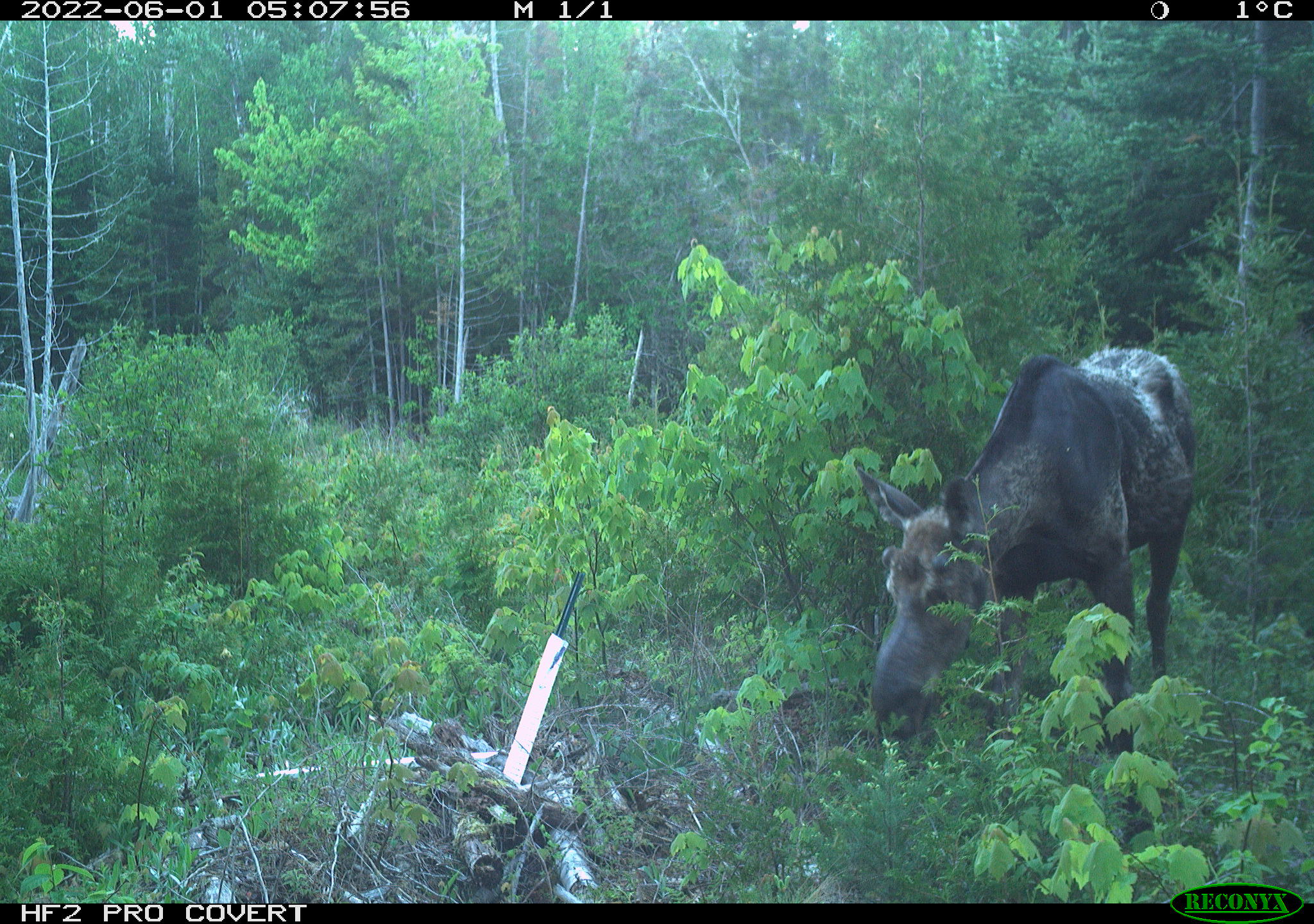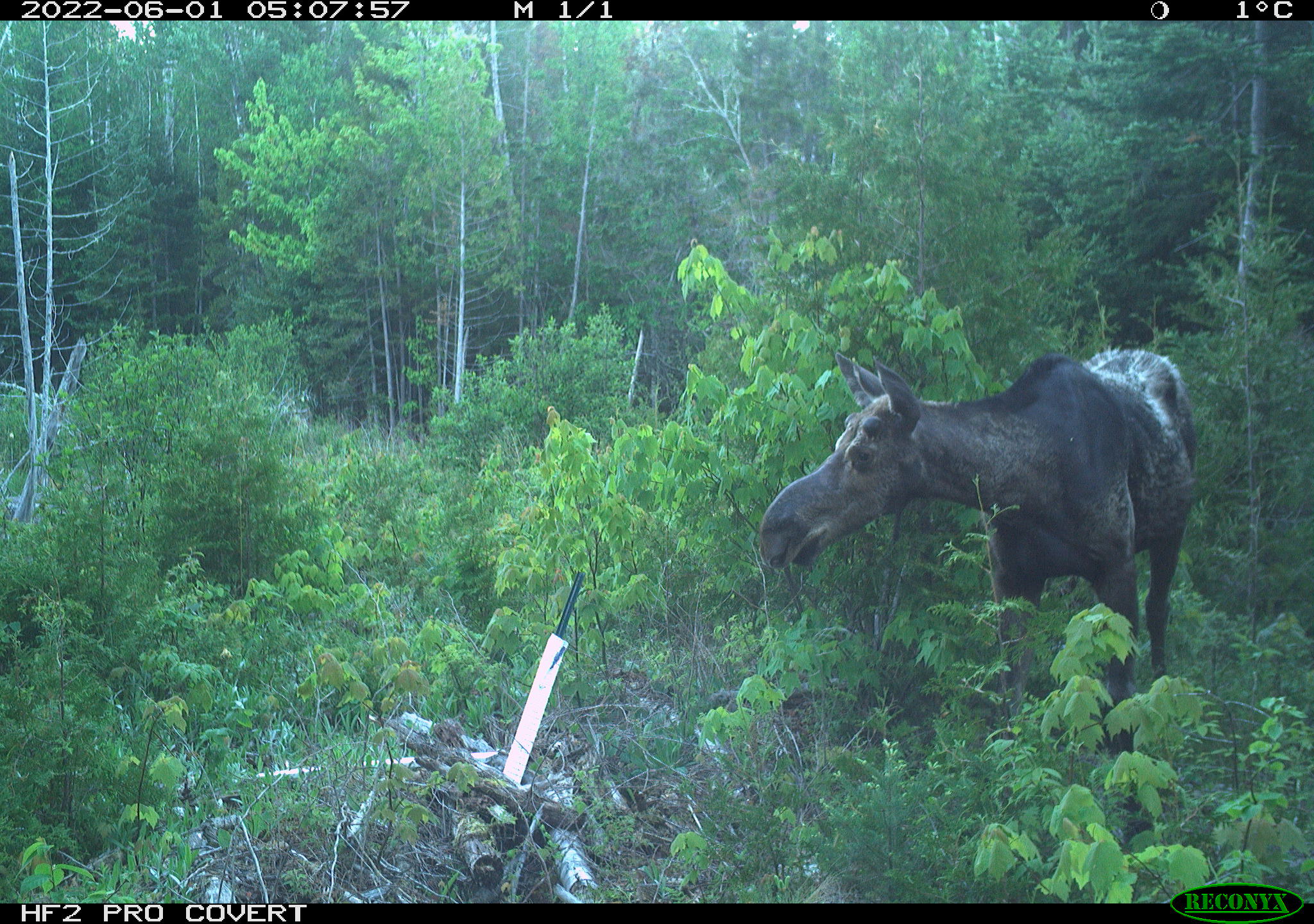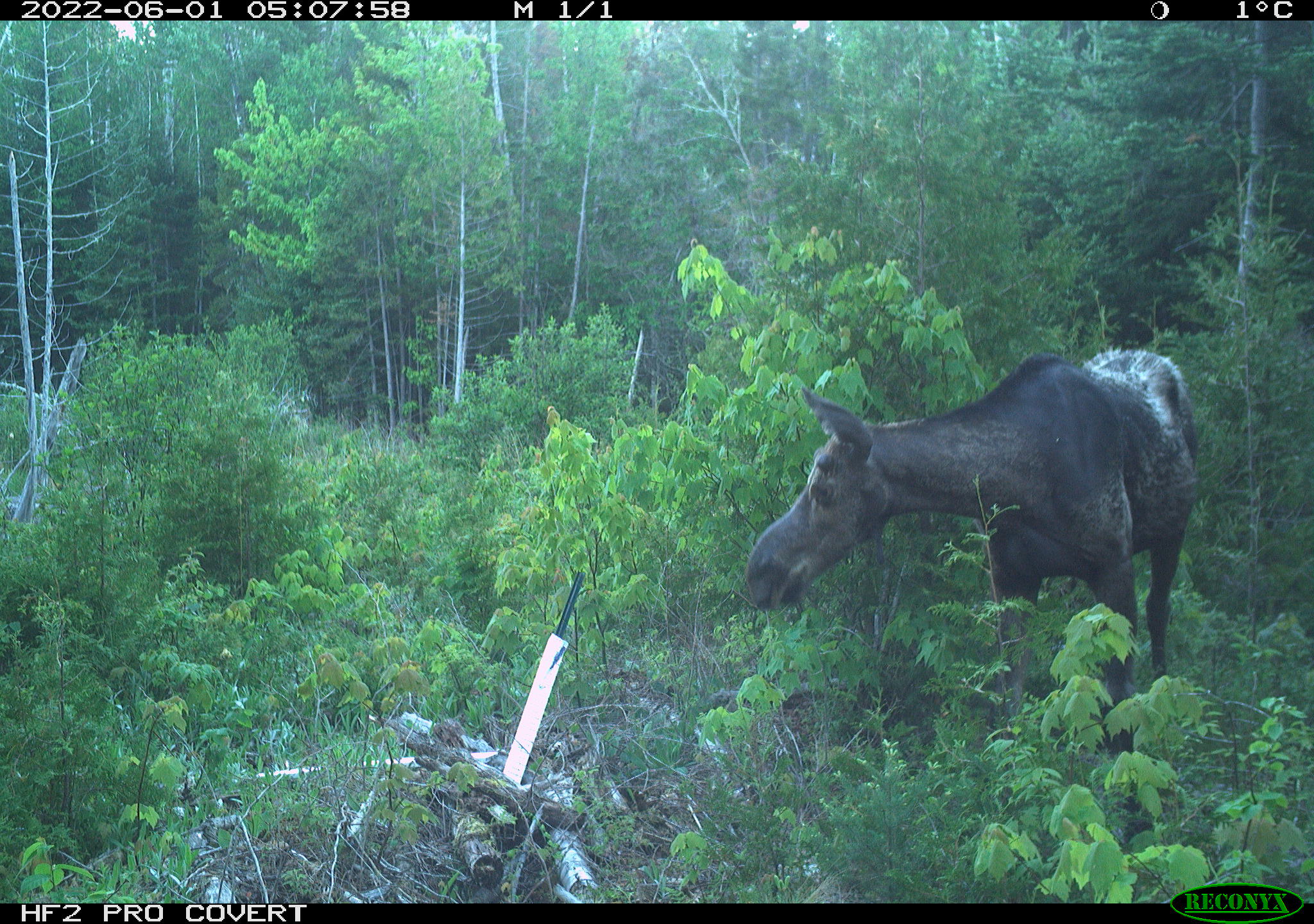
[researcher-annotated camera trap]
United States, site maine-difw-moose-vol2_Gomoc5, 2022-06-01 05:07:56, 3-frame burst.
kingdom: Animalia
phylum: Chordata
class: Mammalia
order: Artiodactyla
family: Cervidae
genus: Alces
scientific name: Alces alces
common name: moose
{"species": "moose (Alces alces)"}